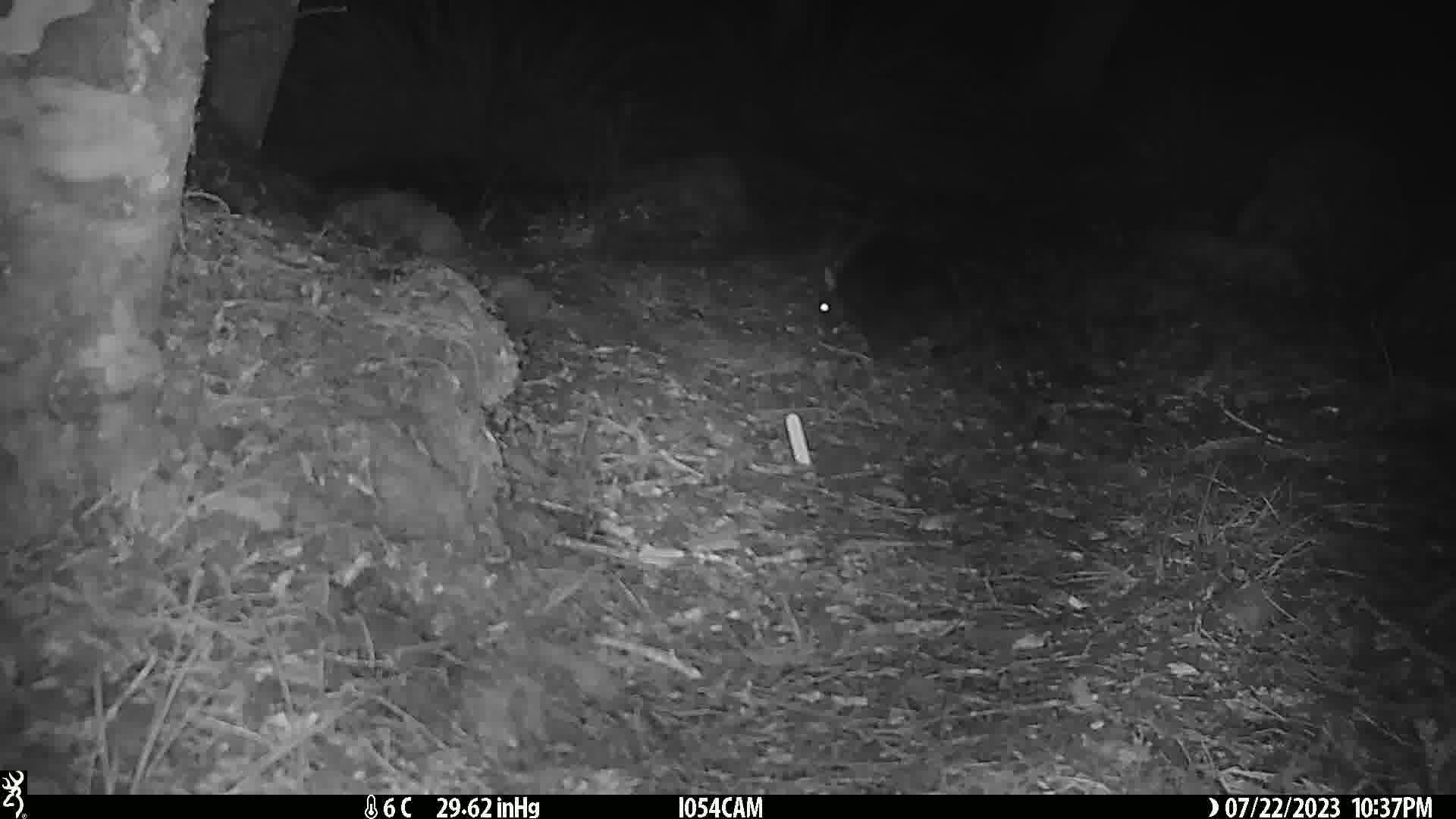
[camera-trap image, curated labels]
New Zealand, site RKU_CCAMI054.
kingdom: Animalia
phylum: Chordata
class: Mammalia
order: Diprotodontia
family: Phalangeridae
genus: Trichosurus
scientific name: Trichosurus vulpecula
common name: common brushtail possum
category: possum